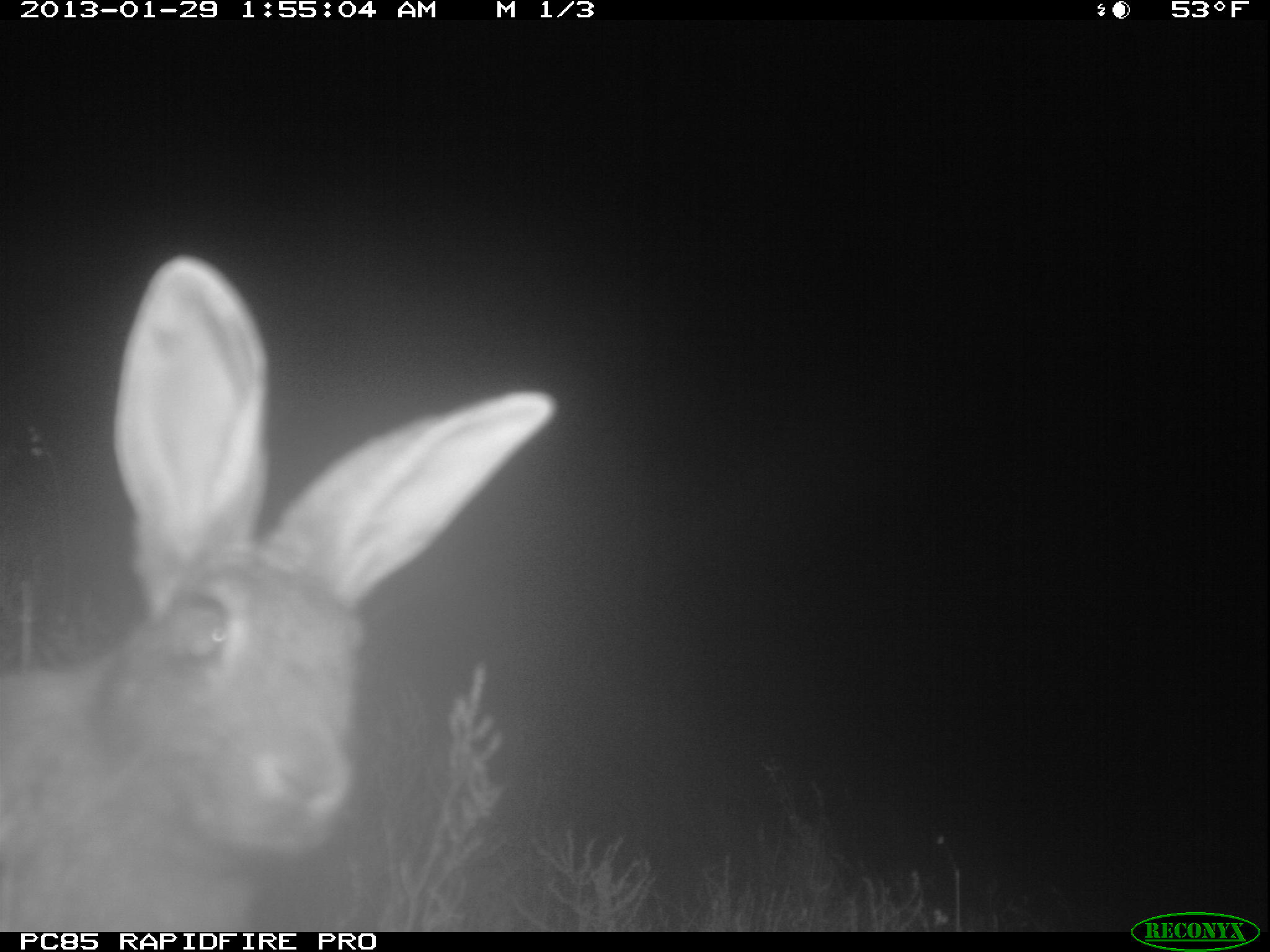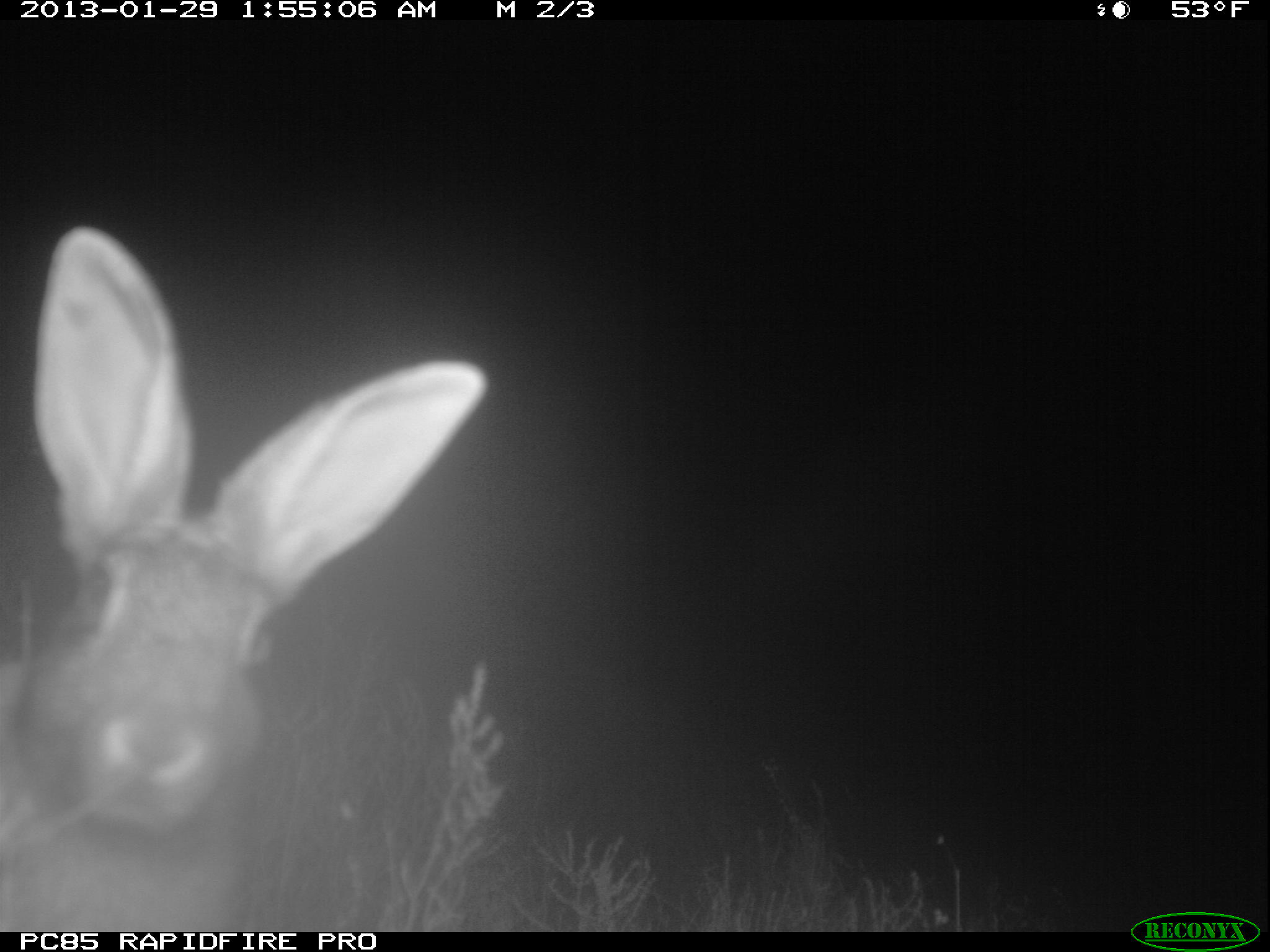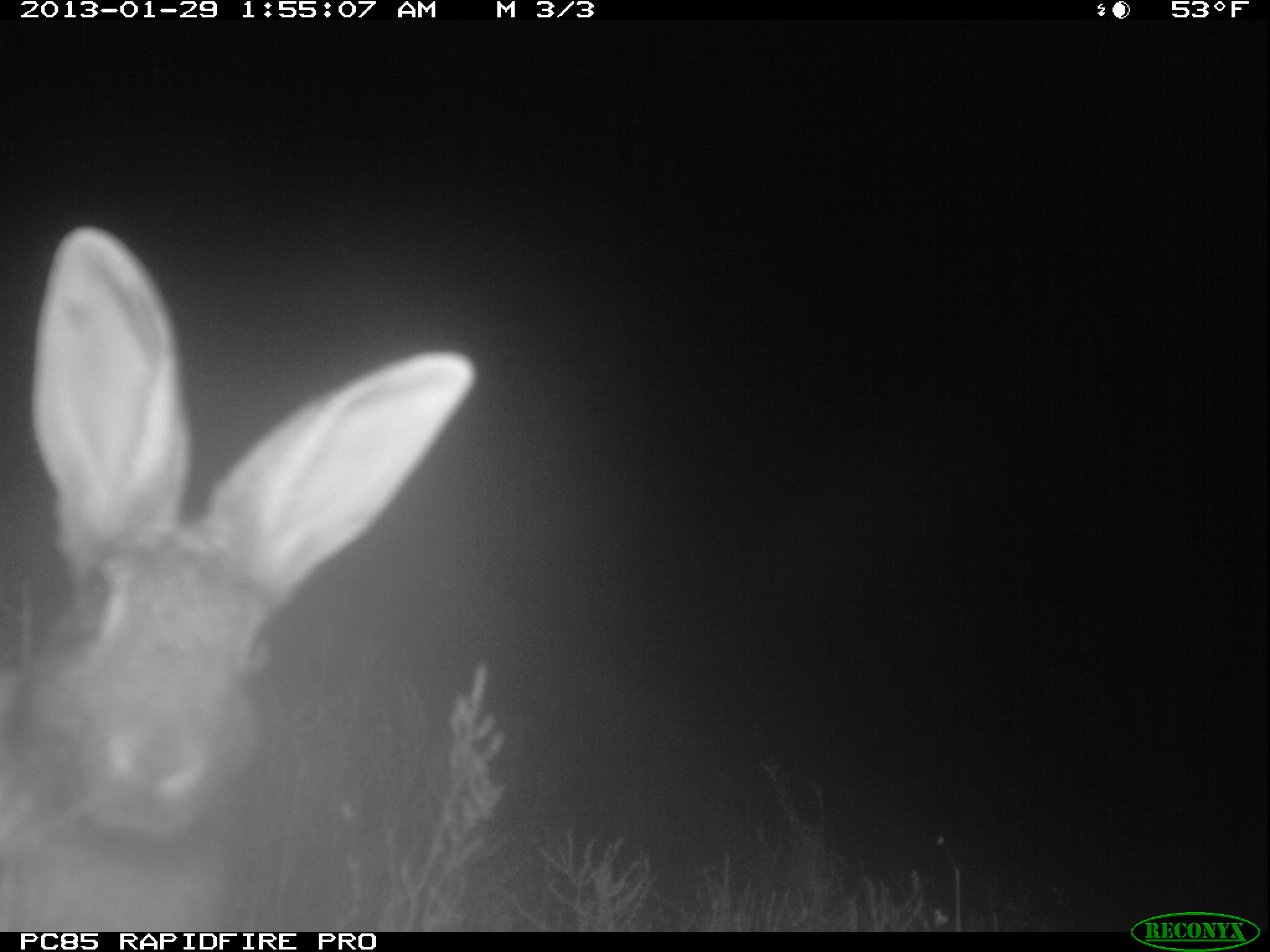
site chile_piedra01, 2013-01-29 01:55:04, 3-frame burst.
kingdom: Animalia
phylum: Chordata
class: Mammalia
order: Lagomorpha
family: Leporidae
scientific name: Leporidae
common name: rabbits and hares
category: rabbit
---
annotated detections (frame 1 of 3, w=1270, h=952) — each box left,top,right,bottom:
rabbit: 0,257,552,926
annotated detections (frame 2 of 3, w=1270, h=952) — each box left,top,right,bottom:
rabbit: 0,230,491,925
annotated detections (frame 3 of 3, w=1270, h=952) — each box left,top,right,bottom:
rabbit: 0,229,482,922